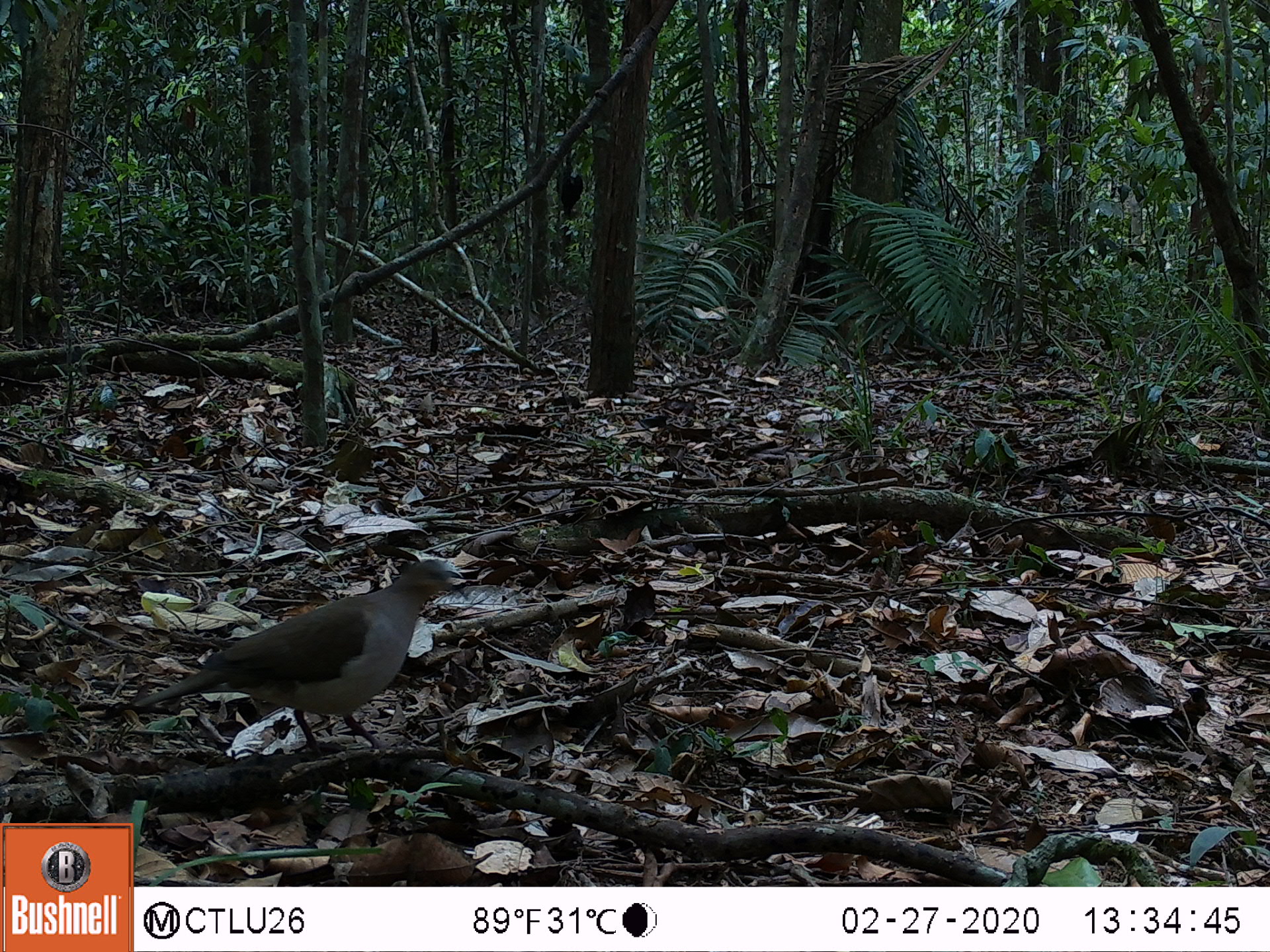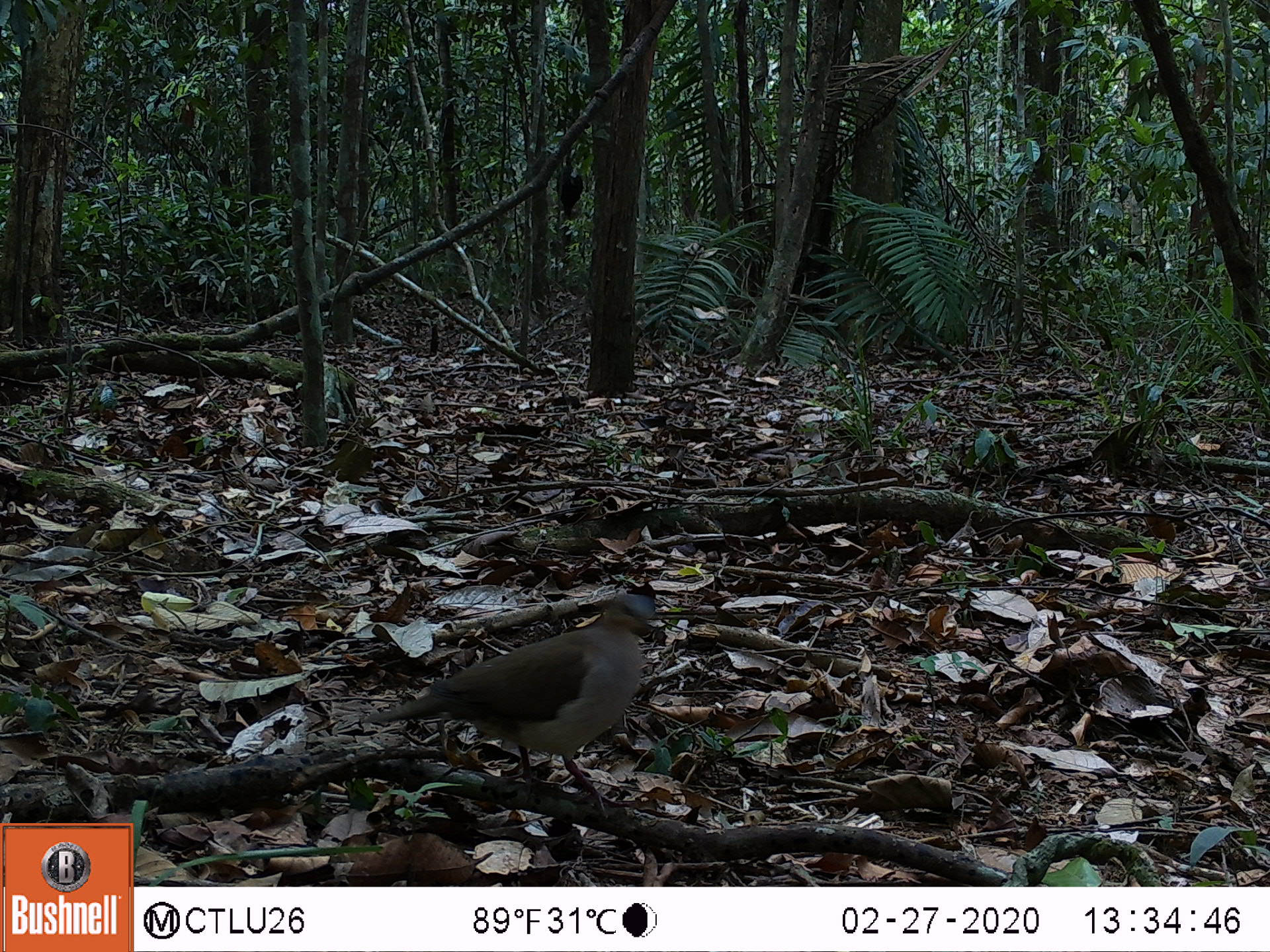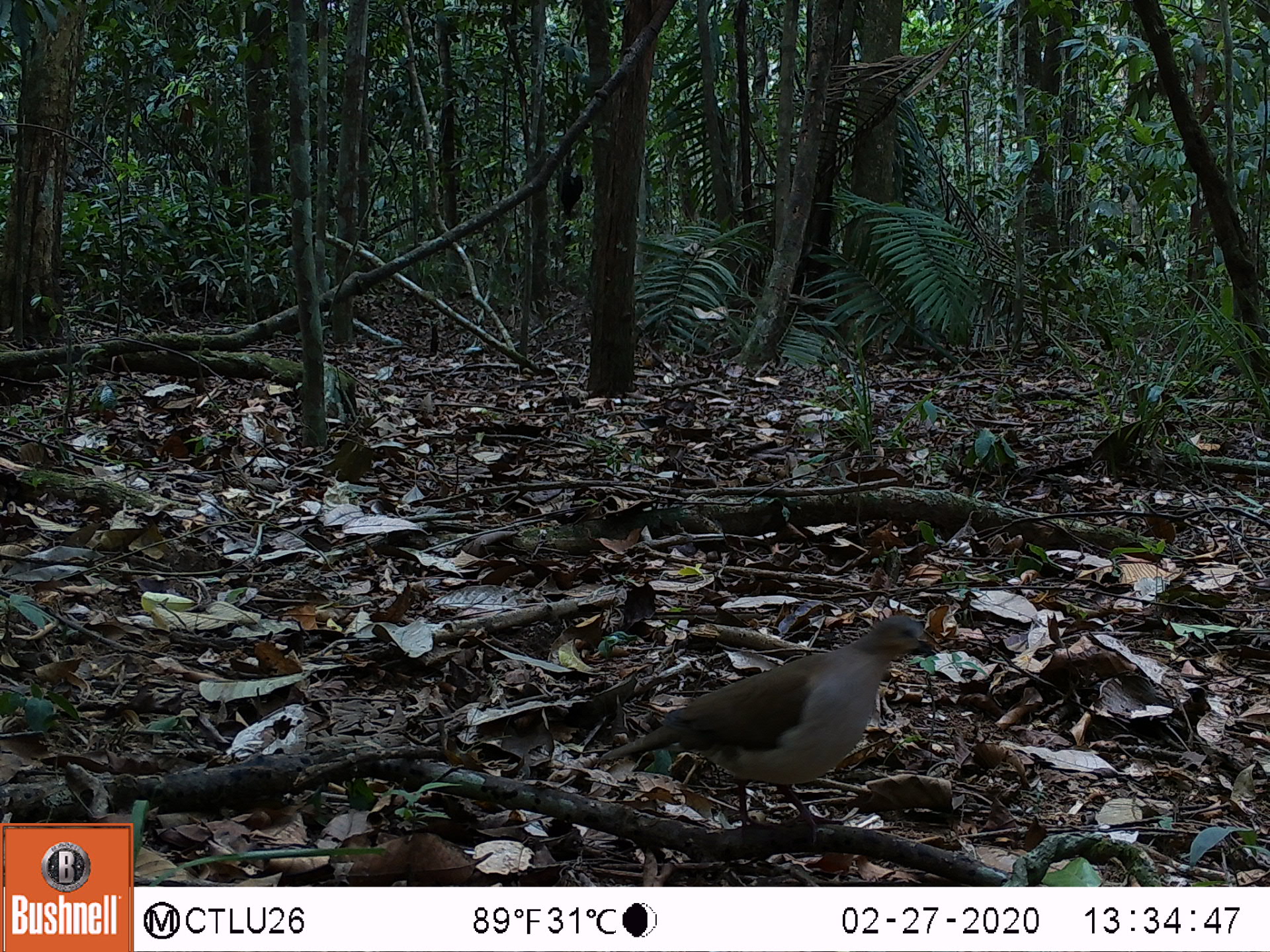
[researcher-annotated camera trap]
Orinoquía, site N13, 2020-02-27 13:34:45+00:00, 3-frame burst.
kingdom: Animalia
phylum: Chordata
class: Aves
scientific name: Aves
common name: bird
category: unknown bird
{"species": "unknown bird (bird) (Aves)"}